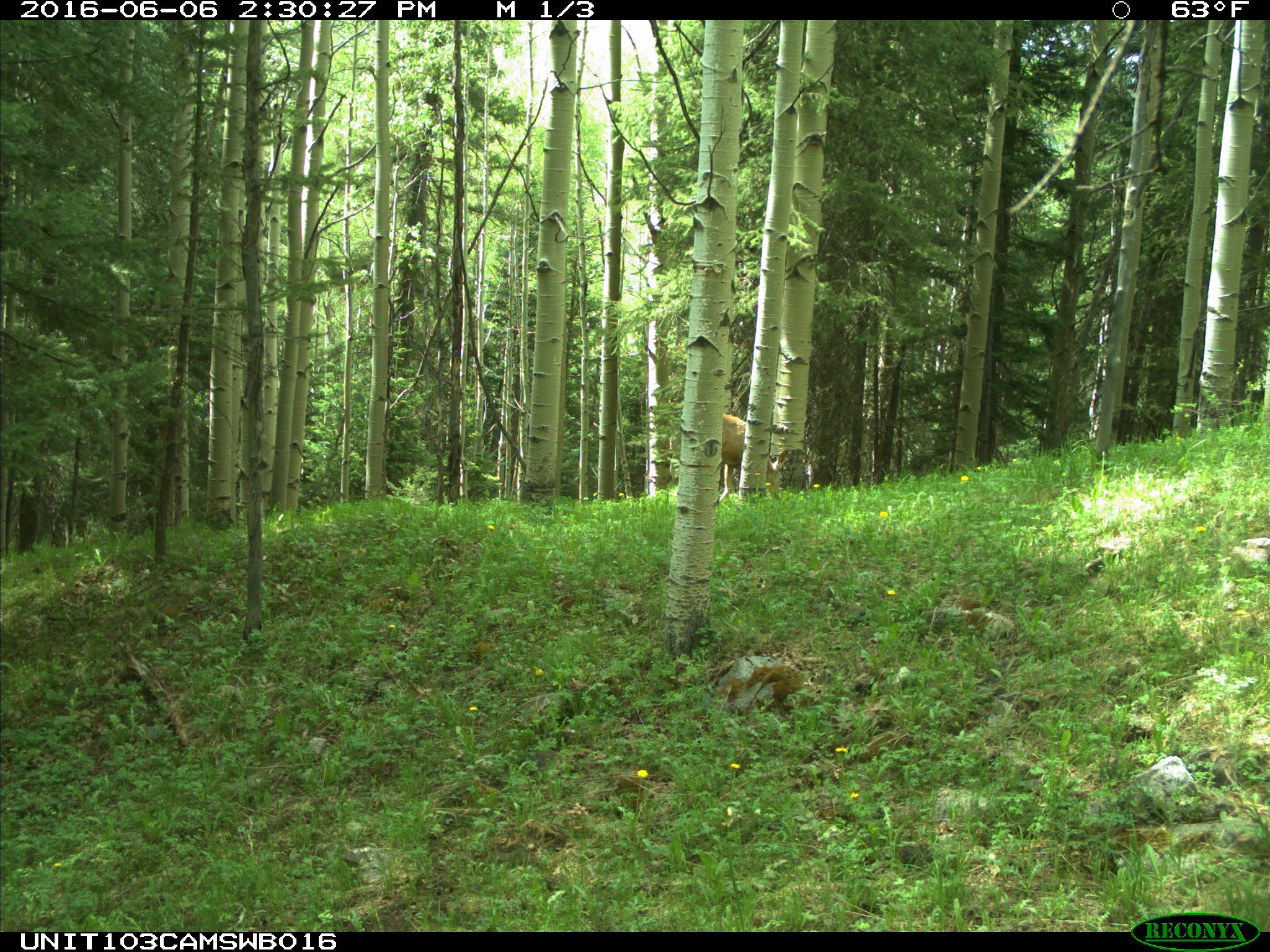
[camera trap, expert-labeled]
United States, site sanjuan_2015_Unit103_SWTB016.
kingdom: Animalia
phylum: Chordata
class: Mammalia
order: Artiodactyla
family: Cervidae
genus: Odocoileus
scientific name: Odocoileus hemionus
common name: mule deer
Odocoileus hemionus (mule deer).